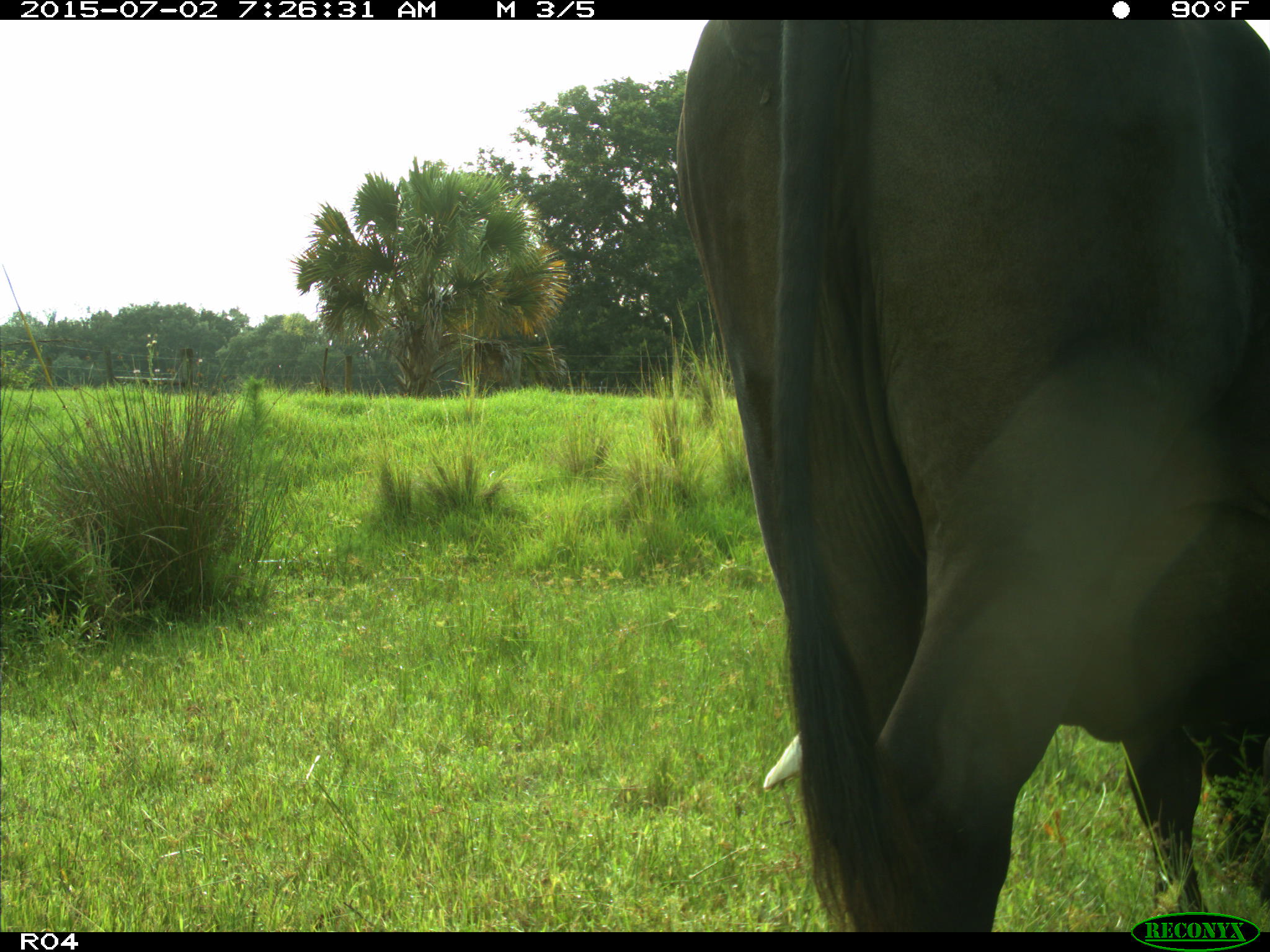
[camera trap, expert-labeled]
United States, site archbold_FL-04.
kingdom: Animalia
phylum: Chordata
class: Mammalia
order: Artiodactyla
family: Bovidae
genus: Bos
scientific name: Bos taurus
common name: domestic cow